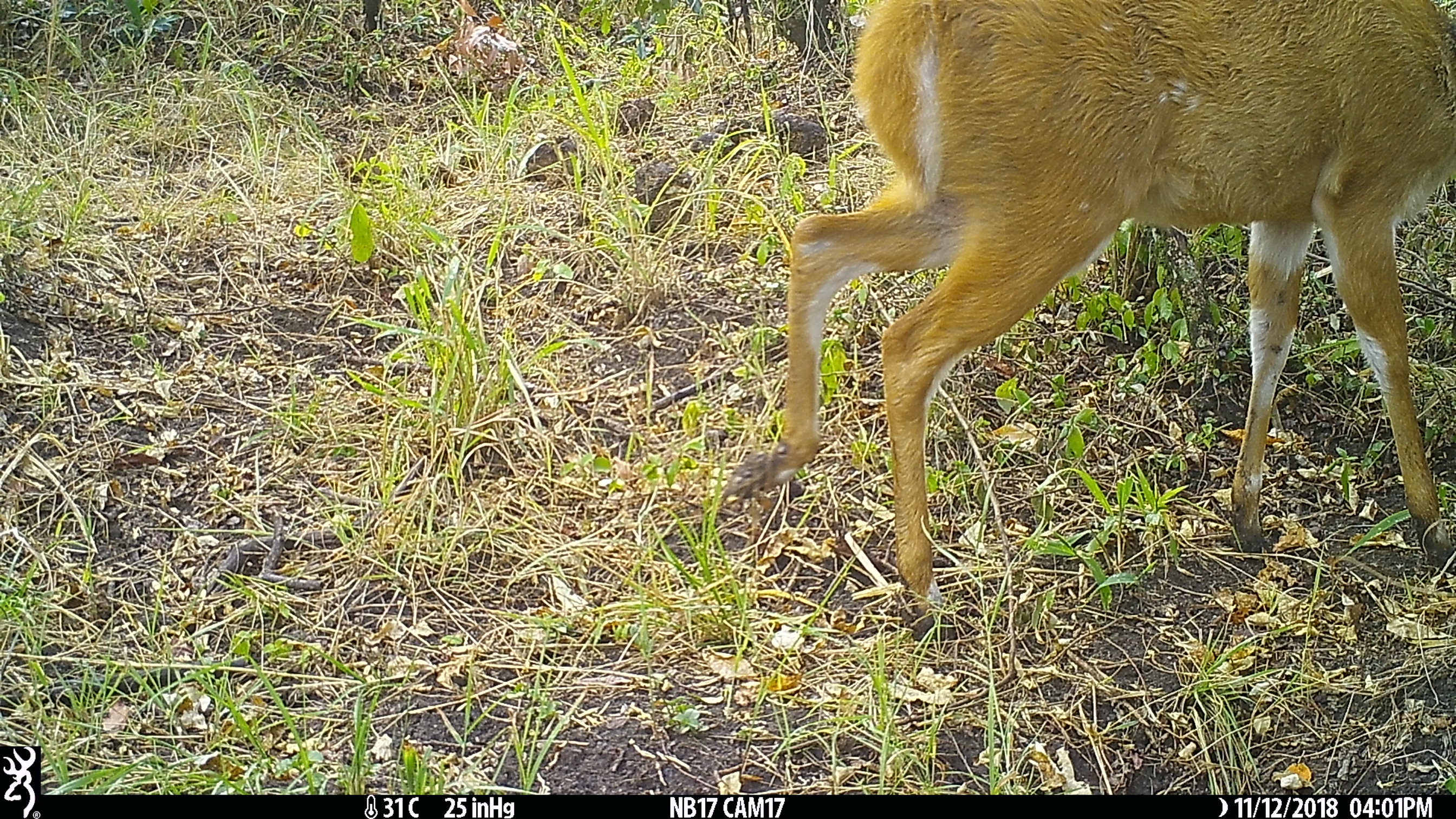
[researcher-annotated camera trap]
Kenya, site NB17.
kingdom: Animalia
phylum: Chordata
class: Mammalia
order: Artiodactyla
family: Bovidae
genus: Tragelaphus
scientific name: Tragelaphus scriptus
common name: bushbuck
Bushbuck (Tragelaphus scriptus).